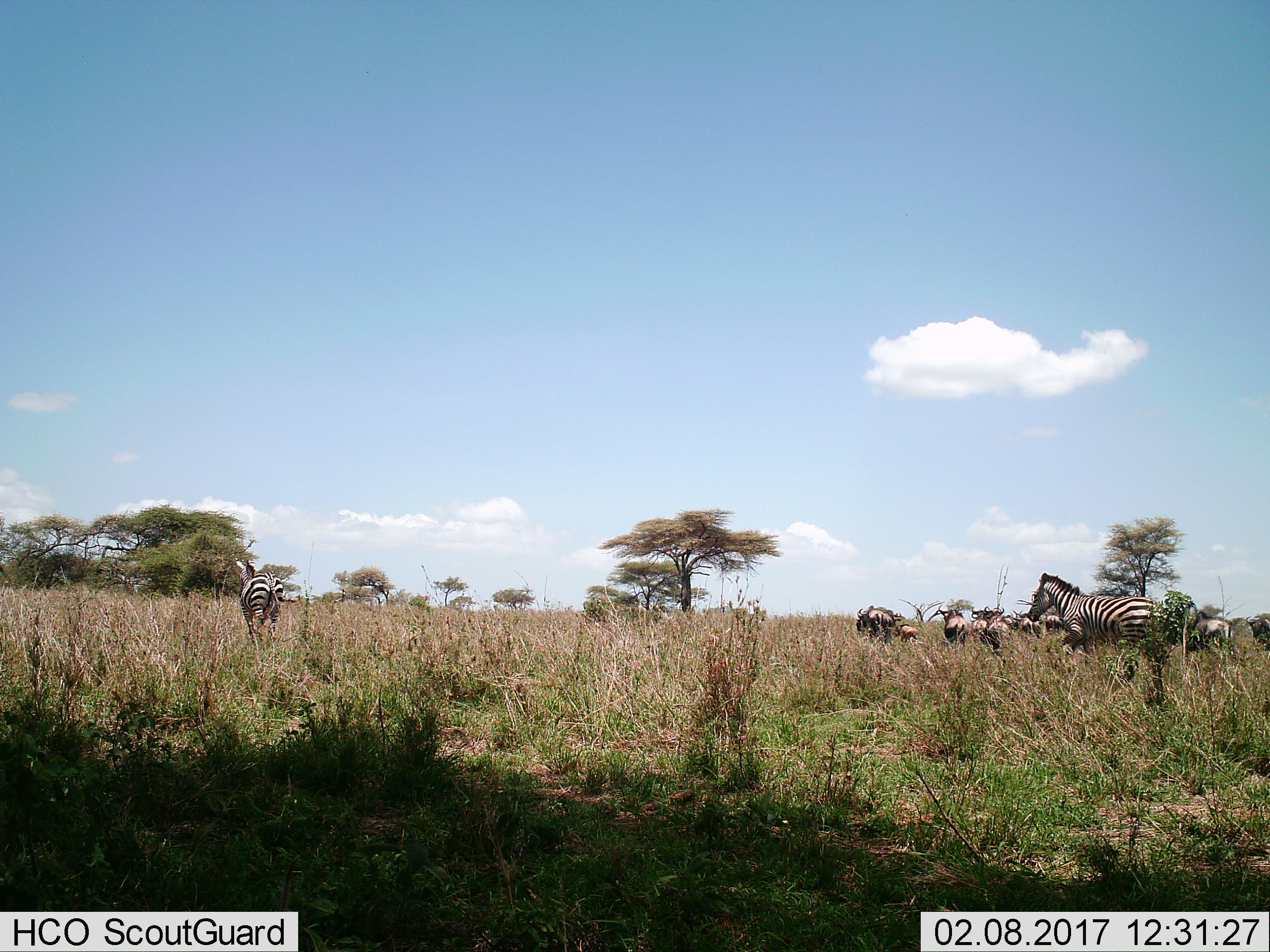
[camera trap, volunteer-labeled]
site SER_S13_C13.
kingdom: Animalia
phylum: Chordata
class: Mammalia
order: Artiodactyla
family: Bovidae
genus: Connochaetes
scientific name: Connochaetes taurinus taurinus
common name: blue wildebeest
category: wildebeestblue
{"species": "wildebeestblue (blue wildebeest) (Connochaetes taurinus taurinus)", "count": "11-50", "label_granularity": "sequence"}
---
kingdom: Animalia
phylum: Chordata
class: Mammalia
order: Perissodactyla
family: Equidae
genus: Equus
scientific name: Equus quagga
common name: plains zebra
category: zebraplains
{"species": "zebraplains (plains zebra) (Equus quagga)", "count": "2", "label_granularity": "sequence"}